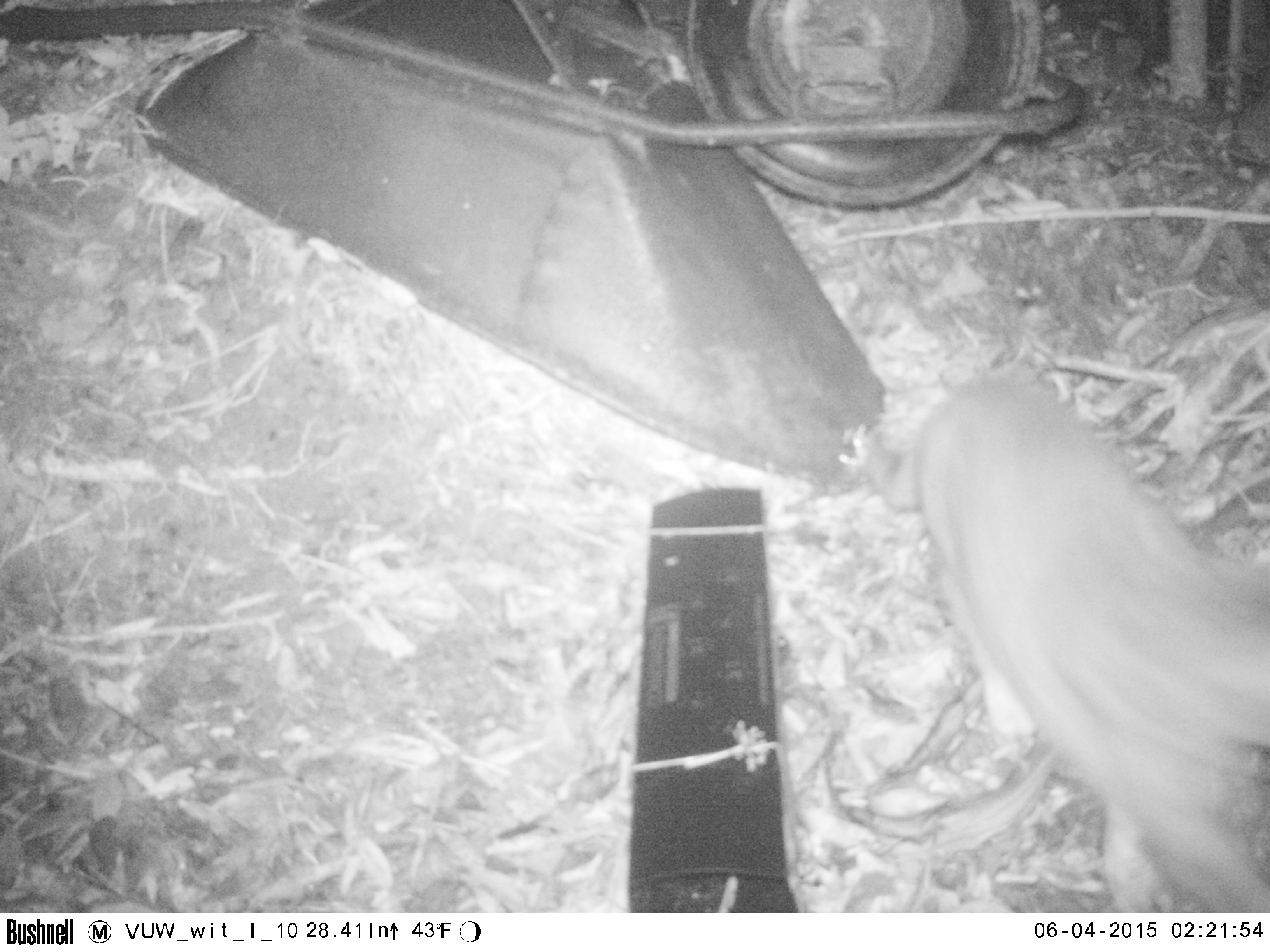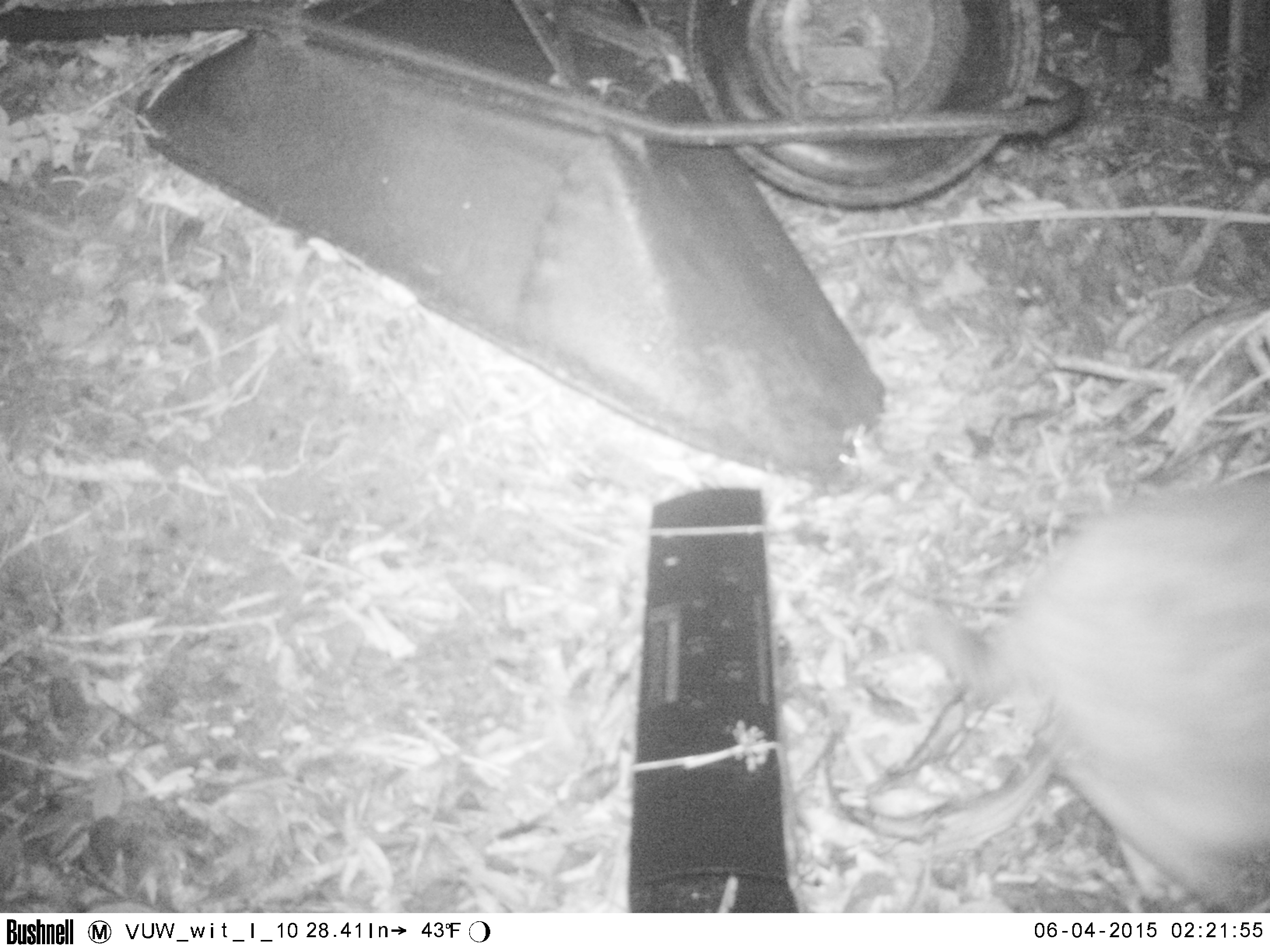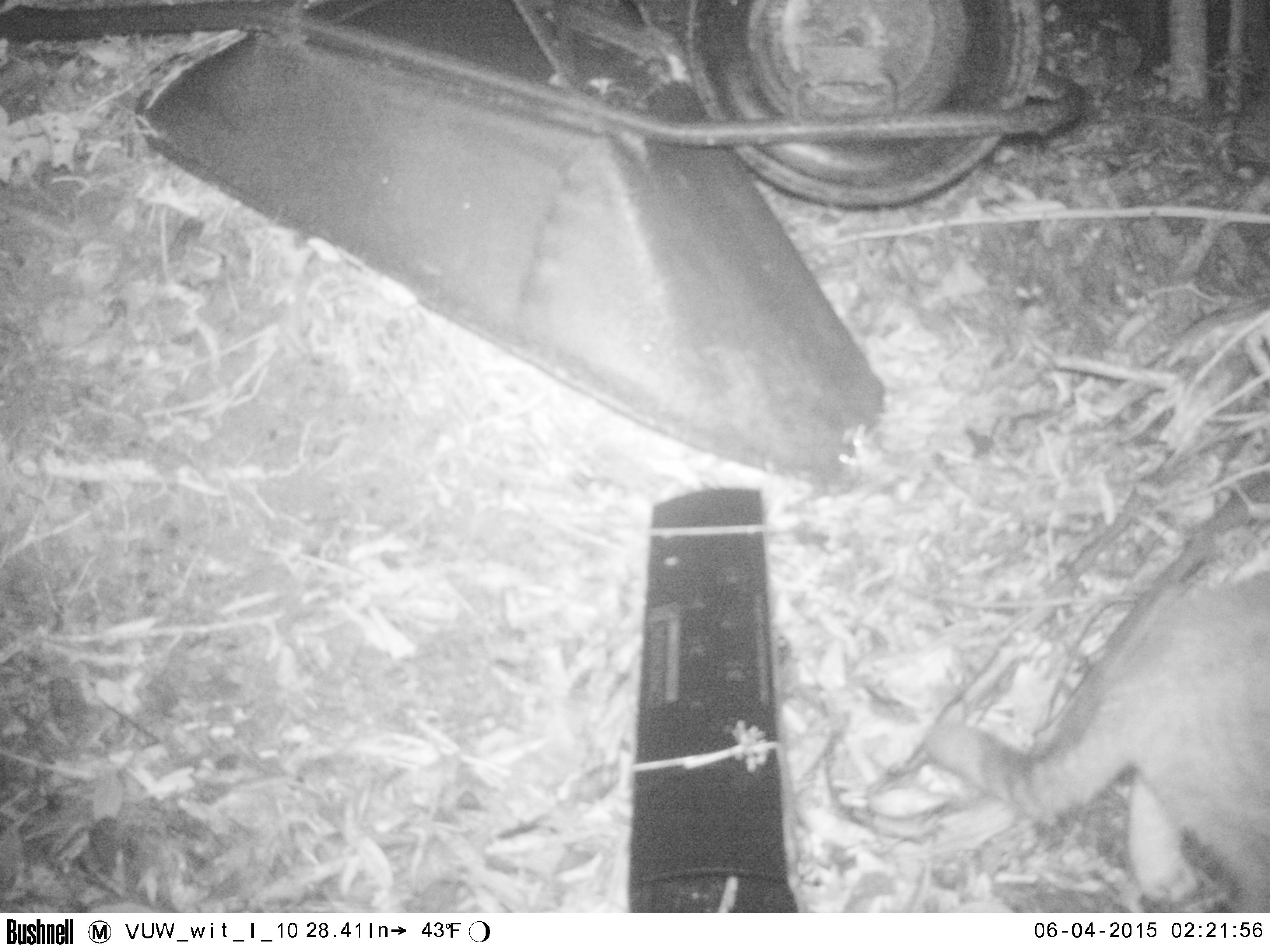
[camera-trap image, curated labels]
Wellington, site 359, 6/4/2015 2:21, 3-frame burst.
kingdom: Animalia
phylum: Chordata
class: Mammalia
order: Carnivora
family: Felidae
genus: Felis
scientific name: Felis catus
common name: cat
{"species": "cat (Felis catus)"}